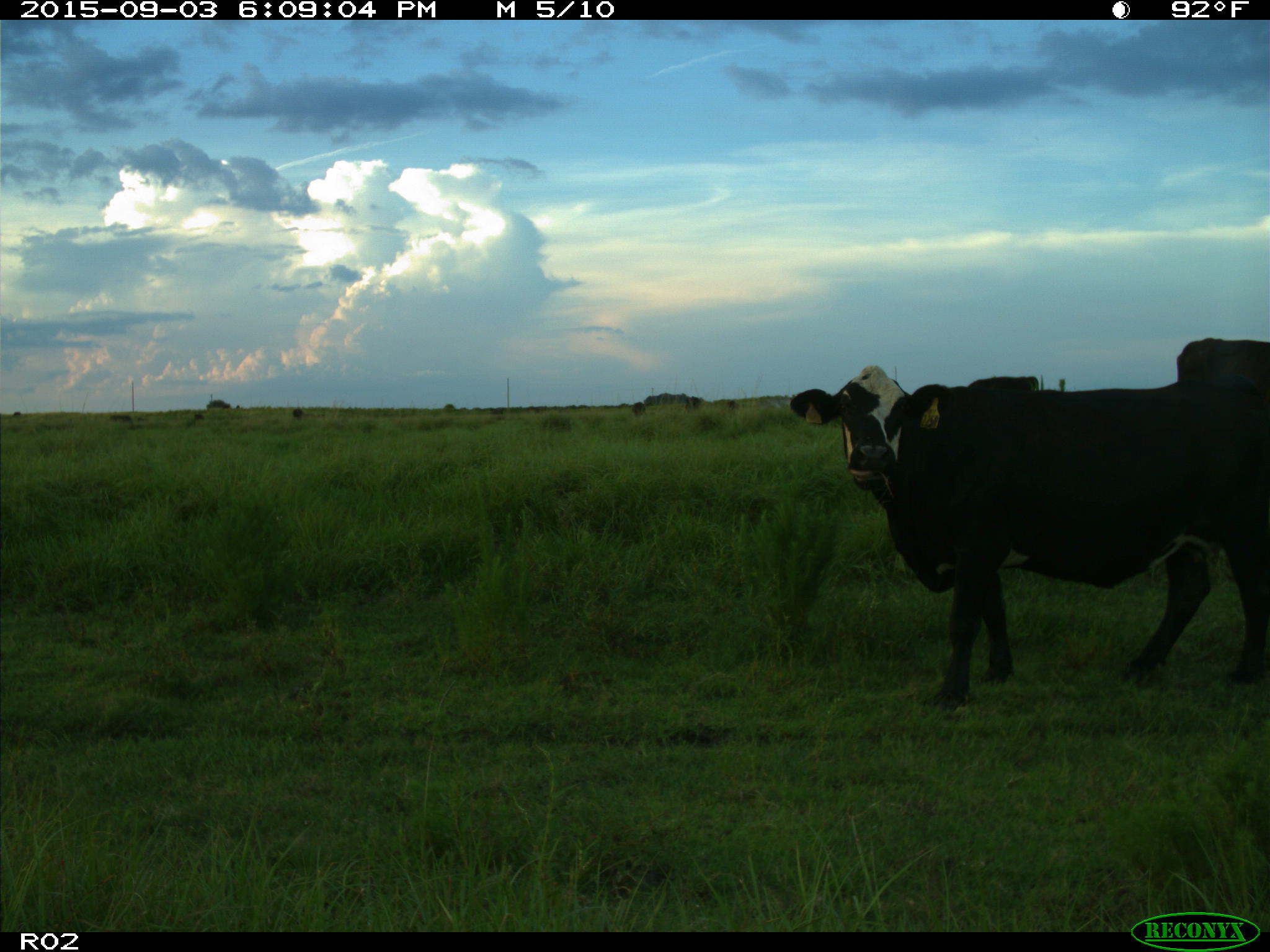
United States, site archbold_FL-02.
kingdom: Animalia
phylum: Chordata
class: Mammalia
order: Artiodactyla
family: Bovidae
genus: Bos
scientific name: Bos taurus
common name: domestic cow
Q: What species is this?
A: Bos taurus (domestic cow).